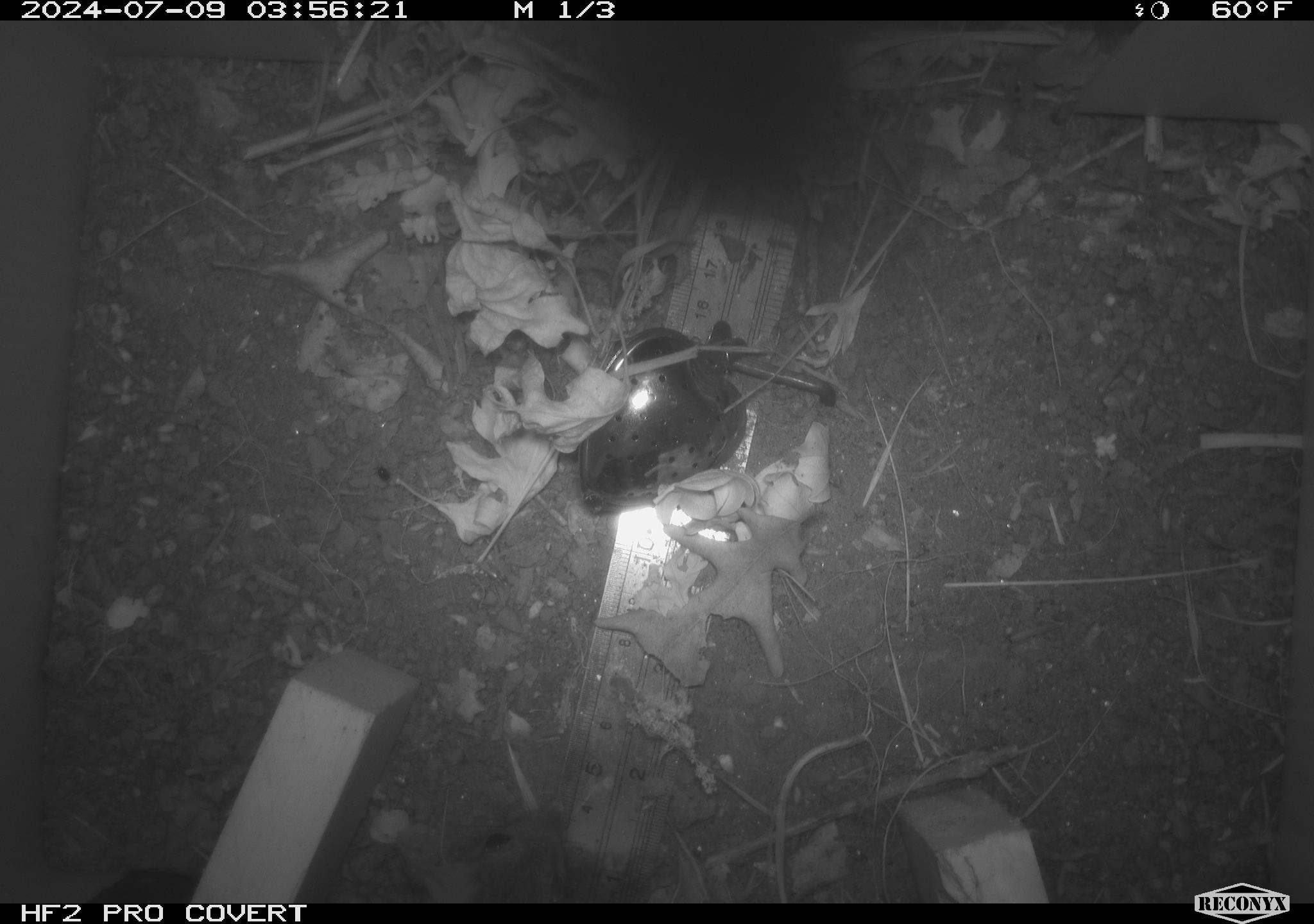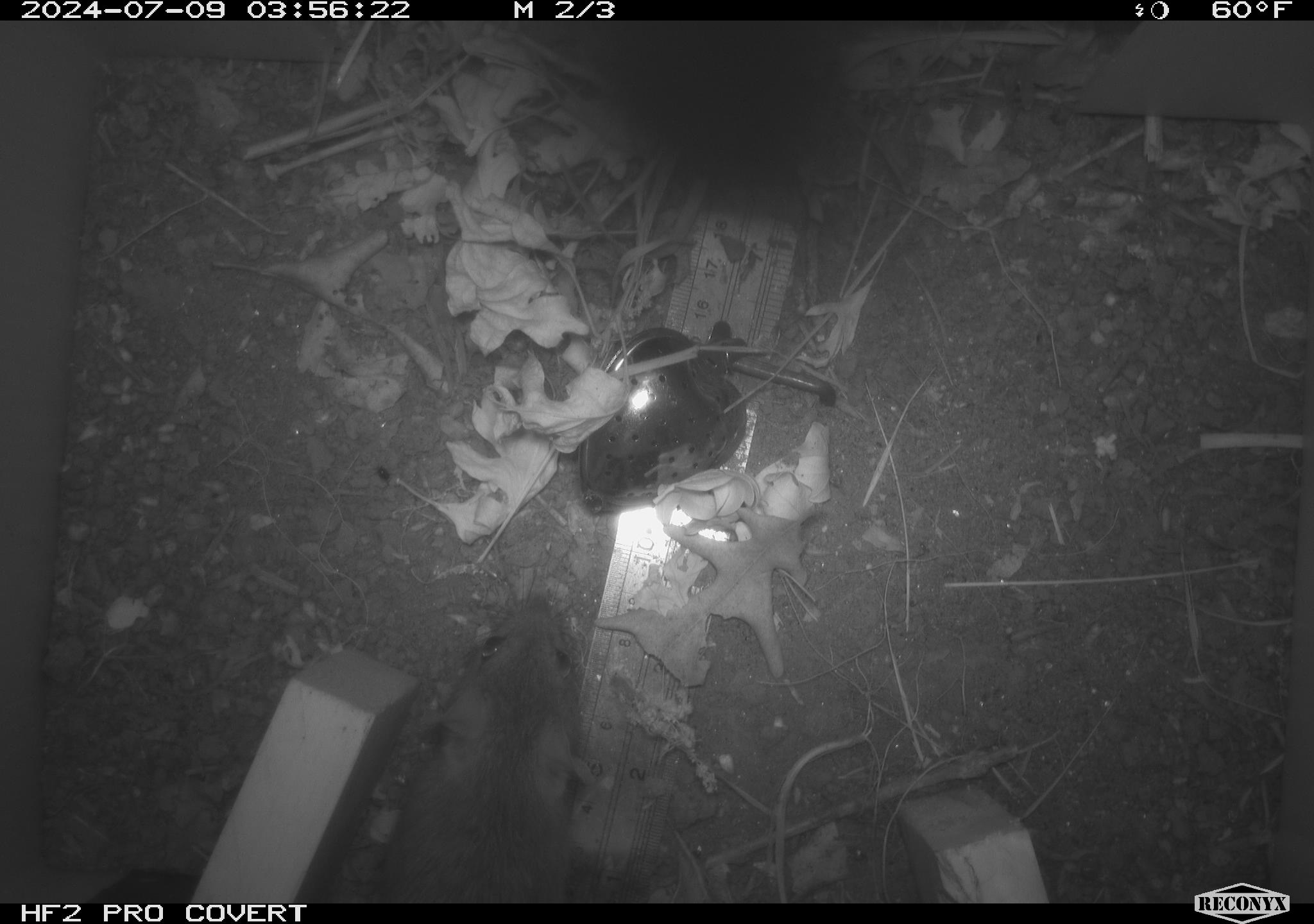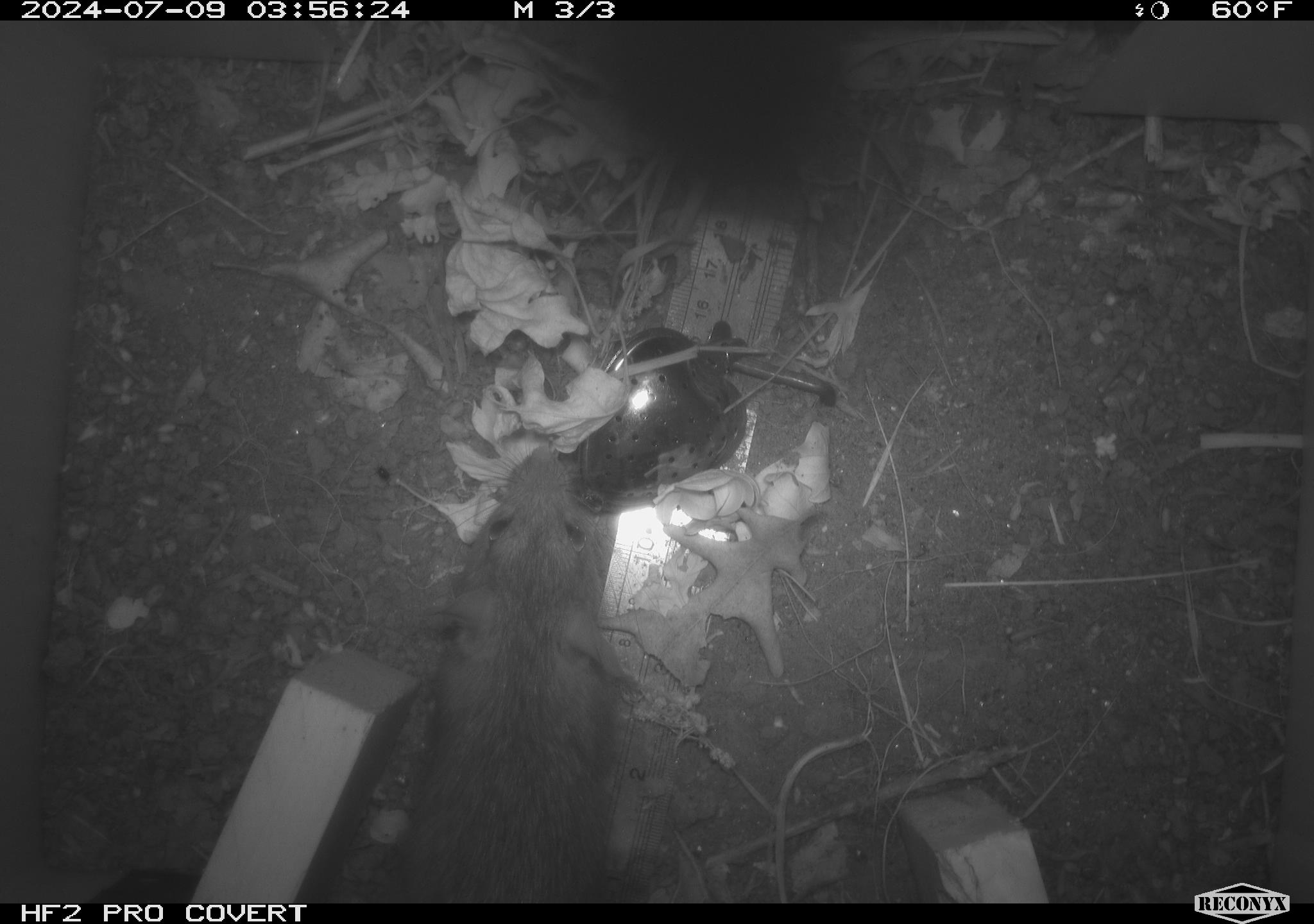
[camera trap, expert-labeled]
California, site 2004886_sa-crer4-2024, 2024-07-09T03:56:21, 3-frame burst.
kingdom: Animalia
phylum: Chordata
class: Mammalia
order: Rodentia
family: Muridae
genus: Rattus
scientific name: Rattus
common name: rat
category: rattus species